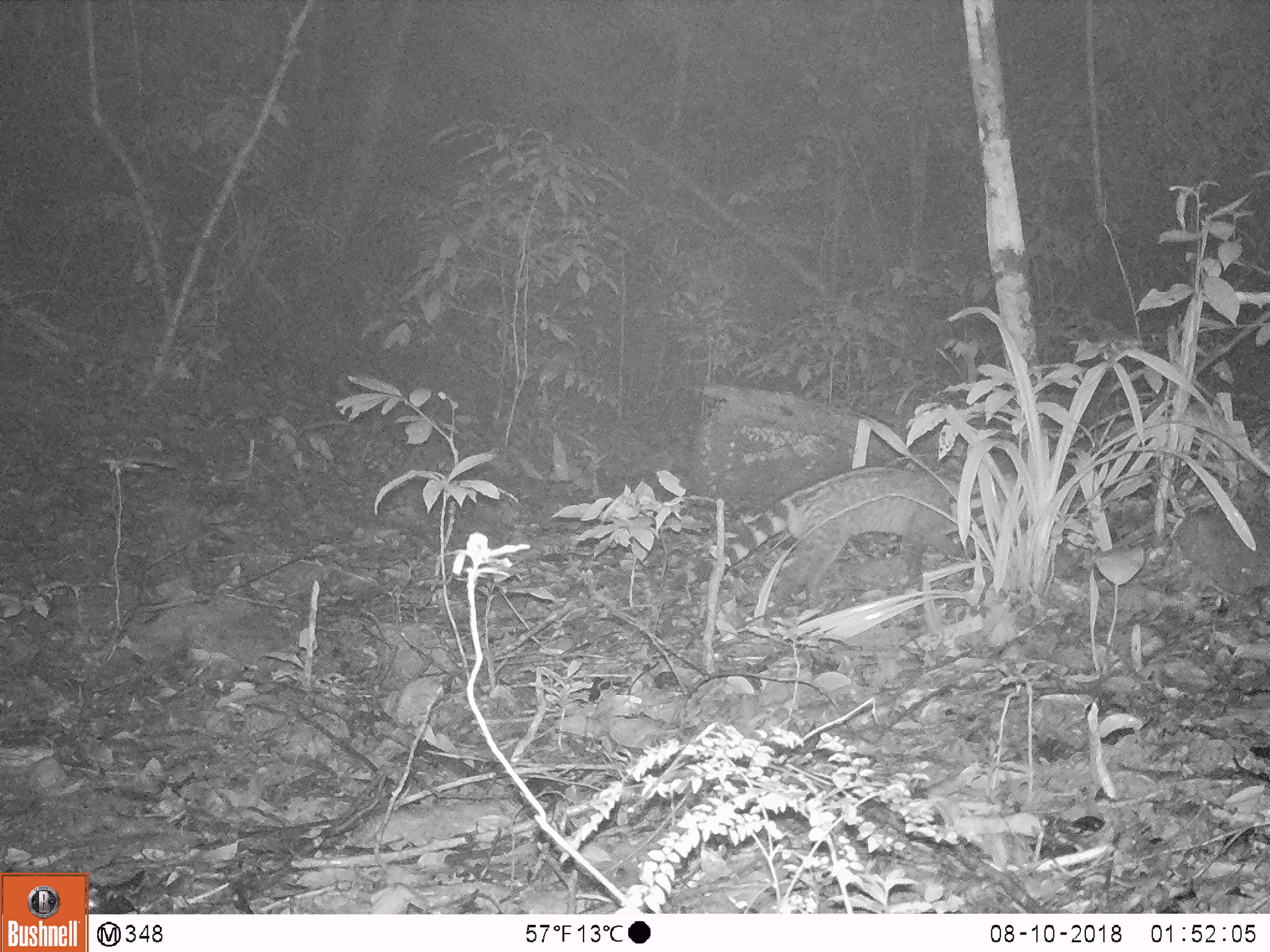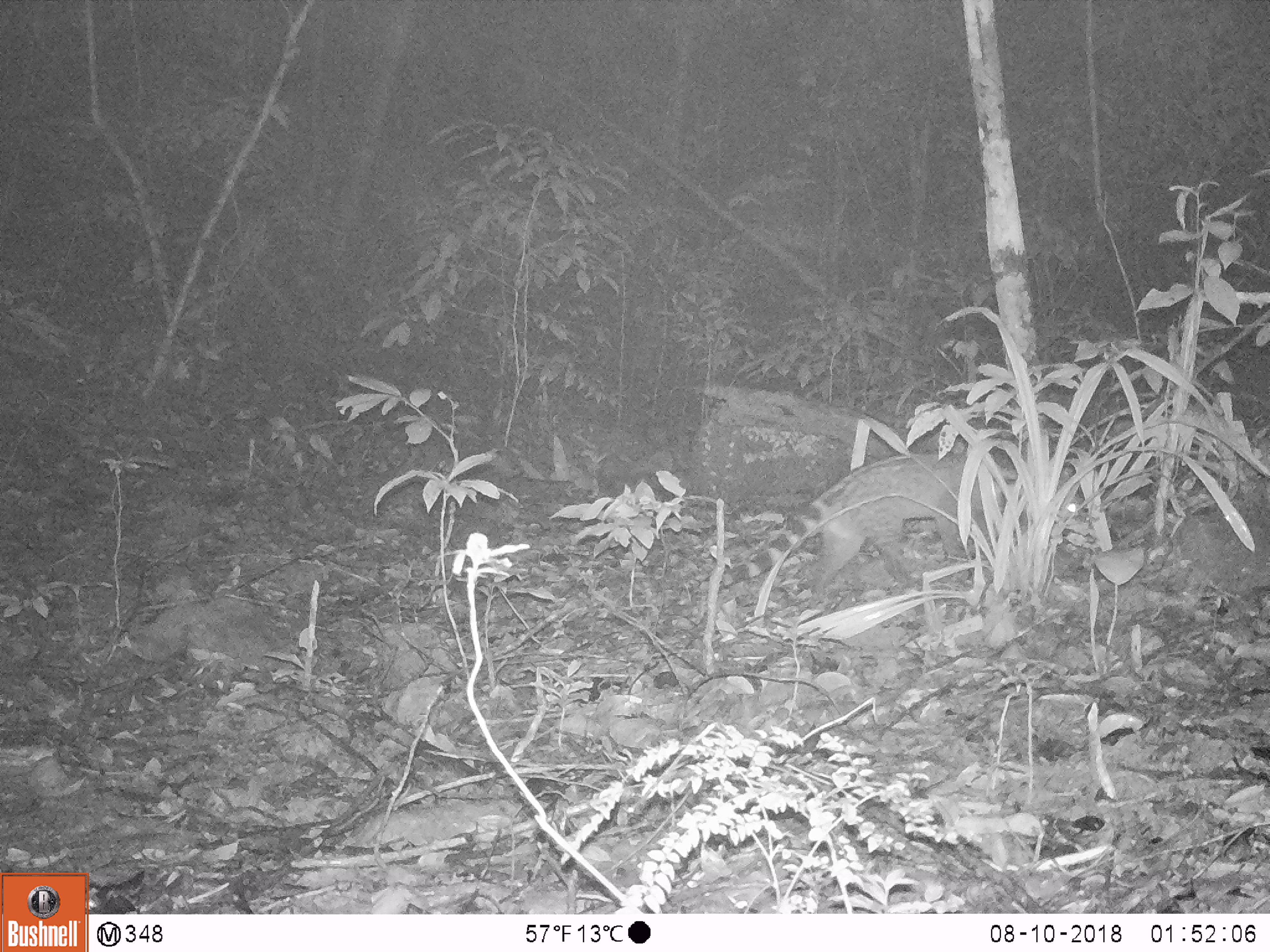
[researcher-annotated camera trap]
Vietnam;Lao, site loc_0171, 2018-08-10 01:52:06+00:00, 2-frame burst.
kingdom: Animalia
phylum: Chordata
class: Mammalia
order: Carnivora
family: Viverridae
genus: Viverra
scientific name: Viverra zibetha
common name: large indian civet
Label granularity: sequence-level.